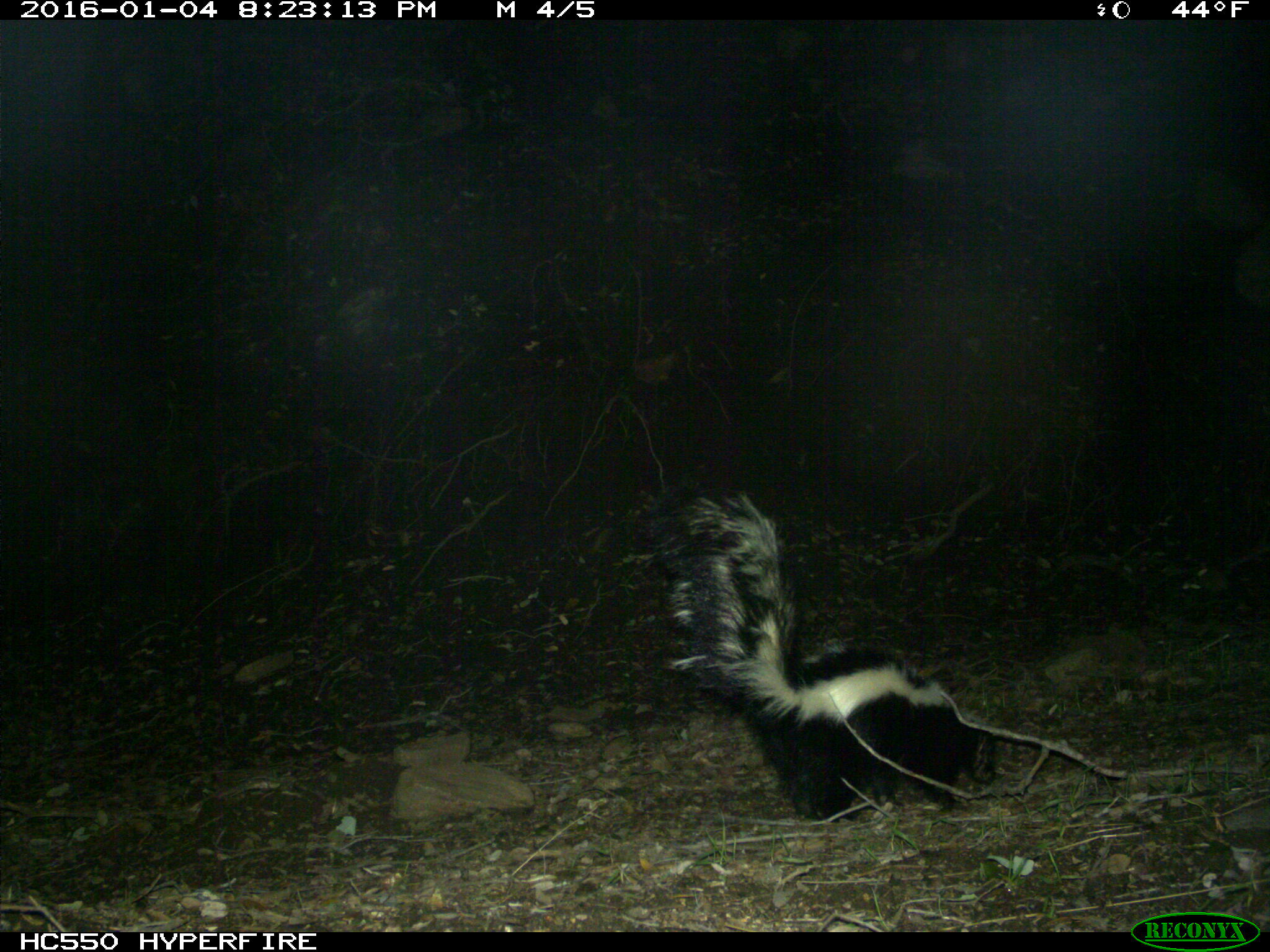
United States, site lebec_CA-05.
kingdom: Animalia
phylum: Chordata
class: Mammalia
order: Carnivora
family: Mephitidae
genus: Mephitis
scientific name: Mephitis mephitis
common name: striped skunk